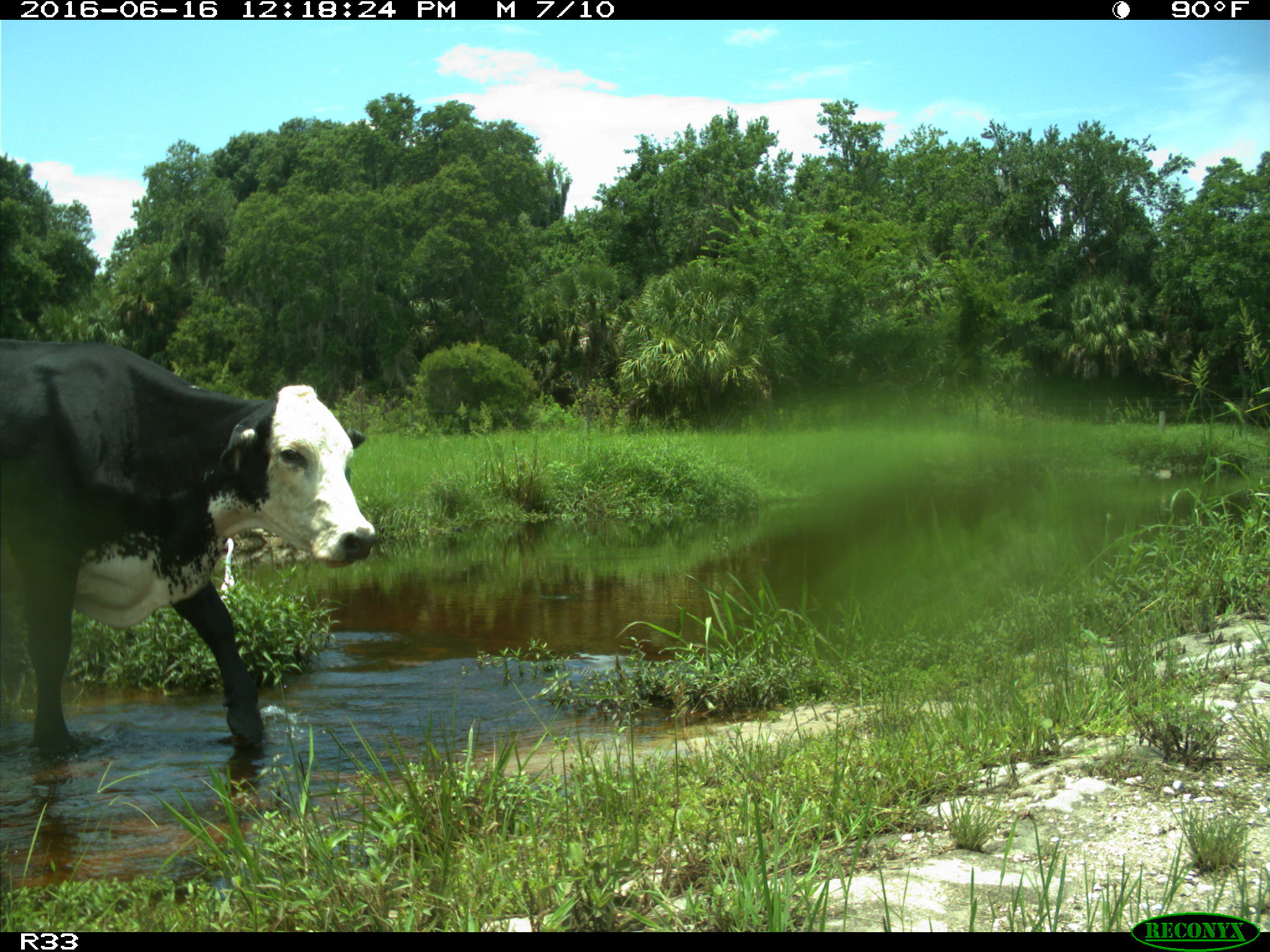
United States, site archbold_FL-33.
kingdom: Animalia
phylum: Chordata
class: Mammalia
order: Artiodactyla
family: Bovidae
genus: Bos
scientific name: Bos taurus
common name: domestic cow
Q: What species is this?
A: Bos taurus (domestic cow).